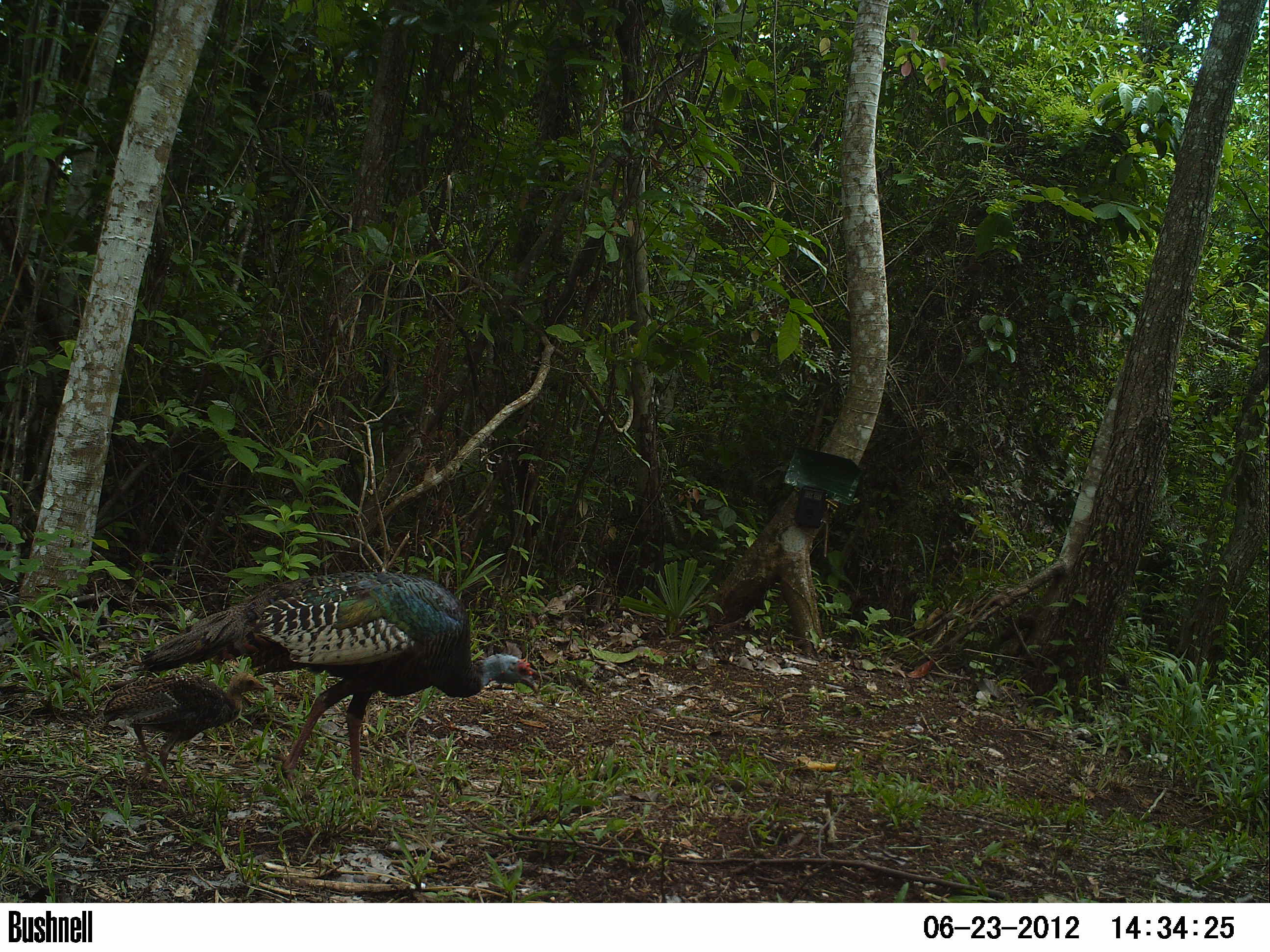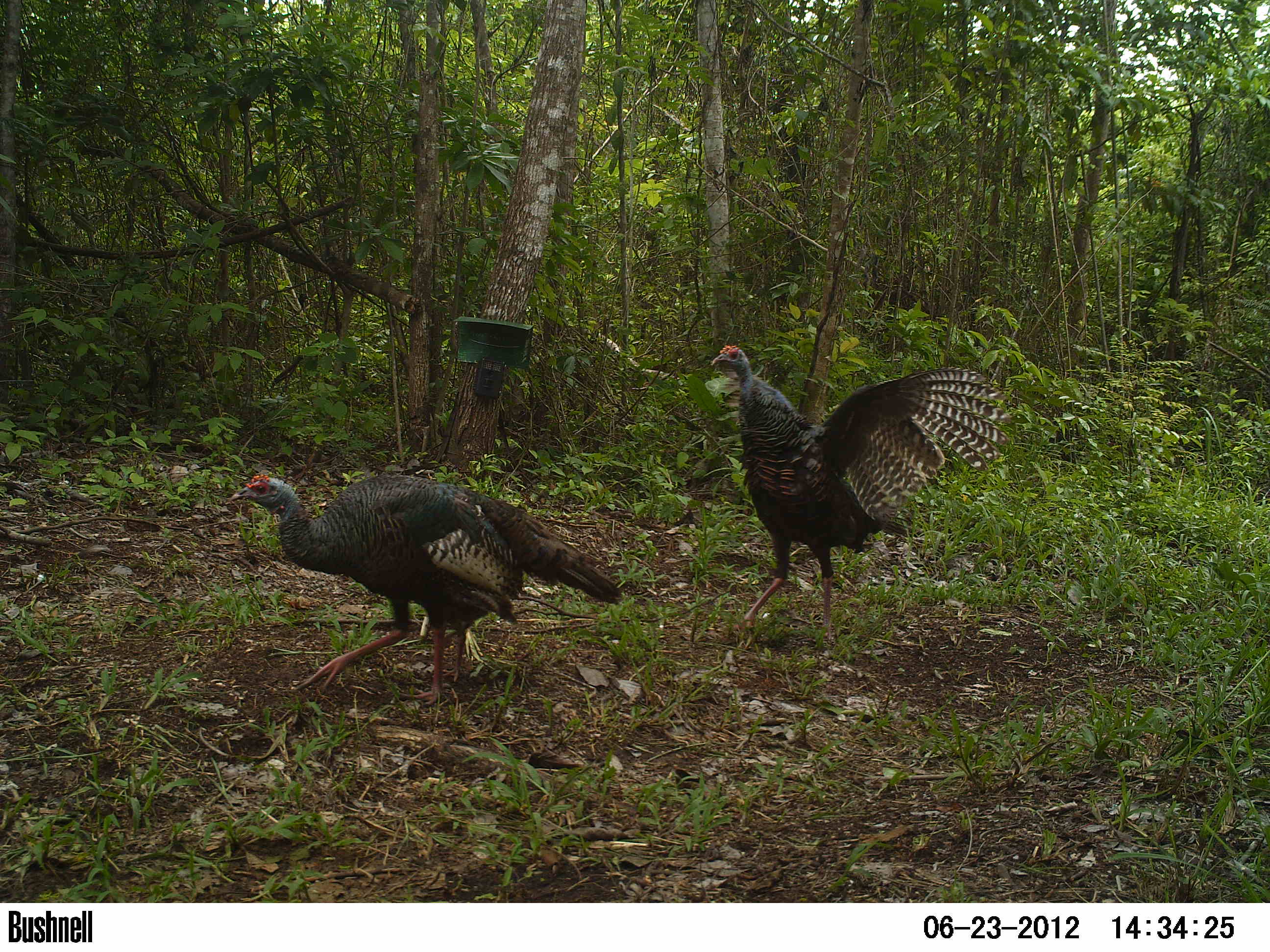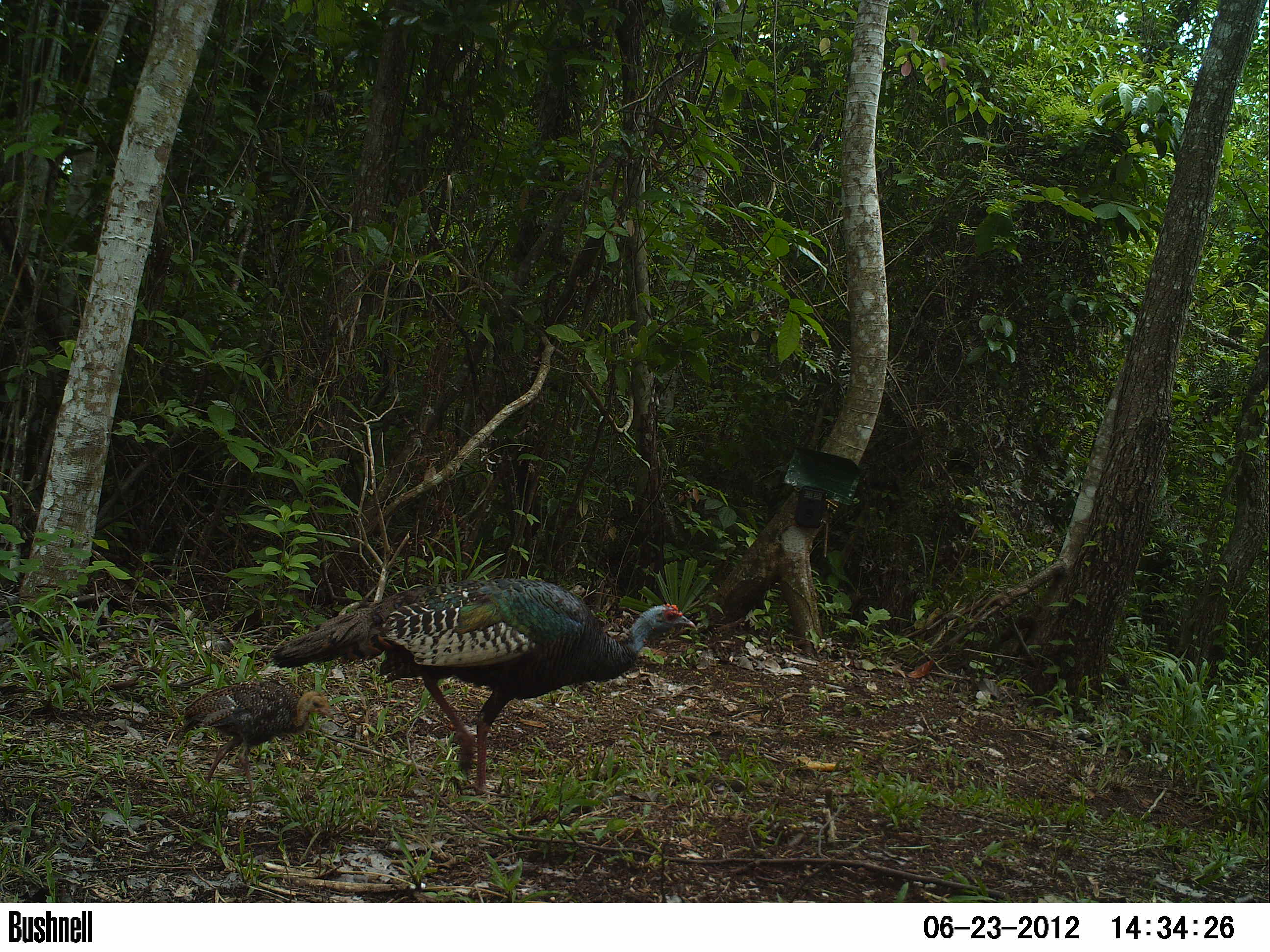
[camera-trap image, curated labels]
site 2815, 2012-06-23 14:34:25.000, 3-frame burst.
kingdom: Animalia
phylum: Chordata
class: Aves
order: Galliformes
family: Phasianidae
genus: Meleagris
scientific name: Meleagris ocellata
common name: ocellated turkey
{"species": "Meleagris ocellata (ocellated turkey)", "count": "3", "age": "adult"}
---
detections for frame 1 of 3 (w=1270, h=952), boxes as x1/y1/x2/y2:
meleagris ocellata: 139/567/541/795; 101/670/271/793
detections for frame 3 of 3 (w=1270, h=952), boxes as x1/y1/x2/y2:
meleagris ocellata: 269/577/698/797; 177/679/336/811